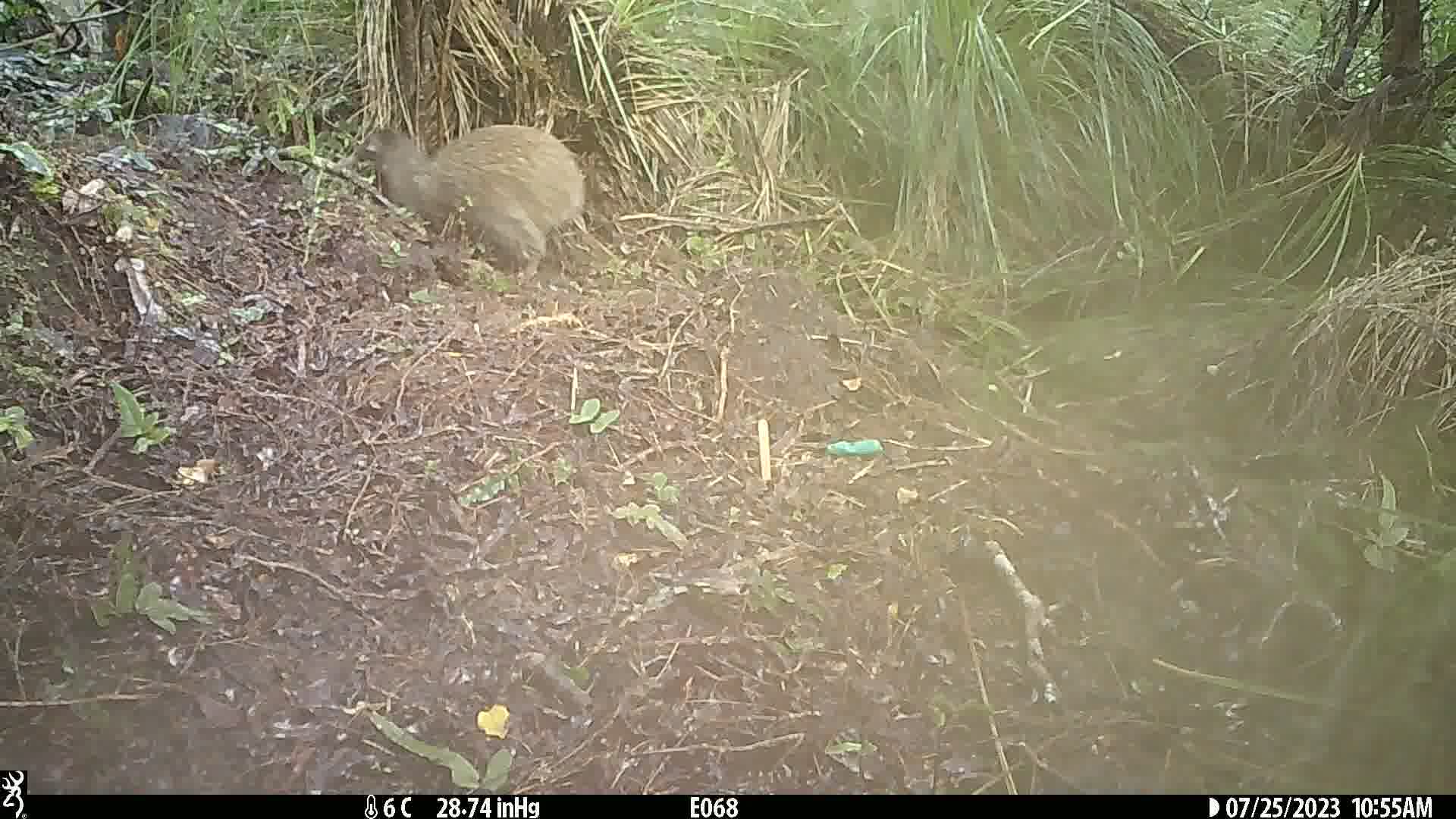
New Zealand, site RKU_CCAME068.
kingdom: Animalia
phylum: Chordata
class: Aves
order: Apterygiformes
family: Apterygidae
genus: Apteryx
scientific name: Apteryx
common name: kiwi